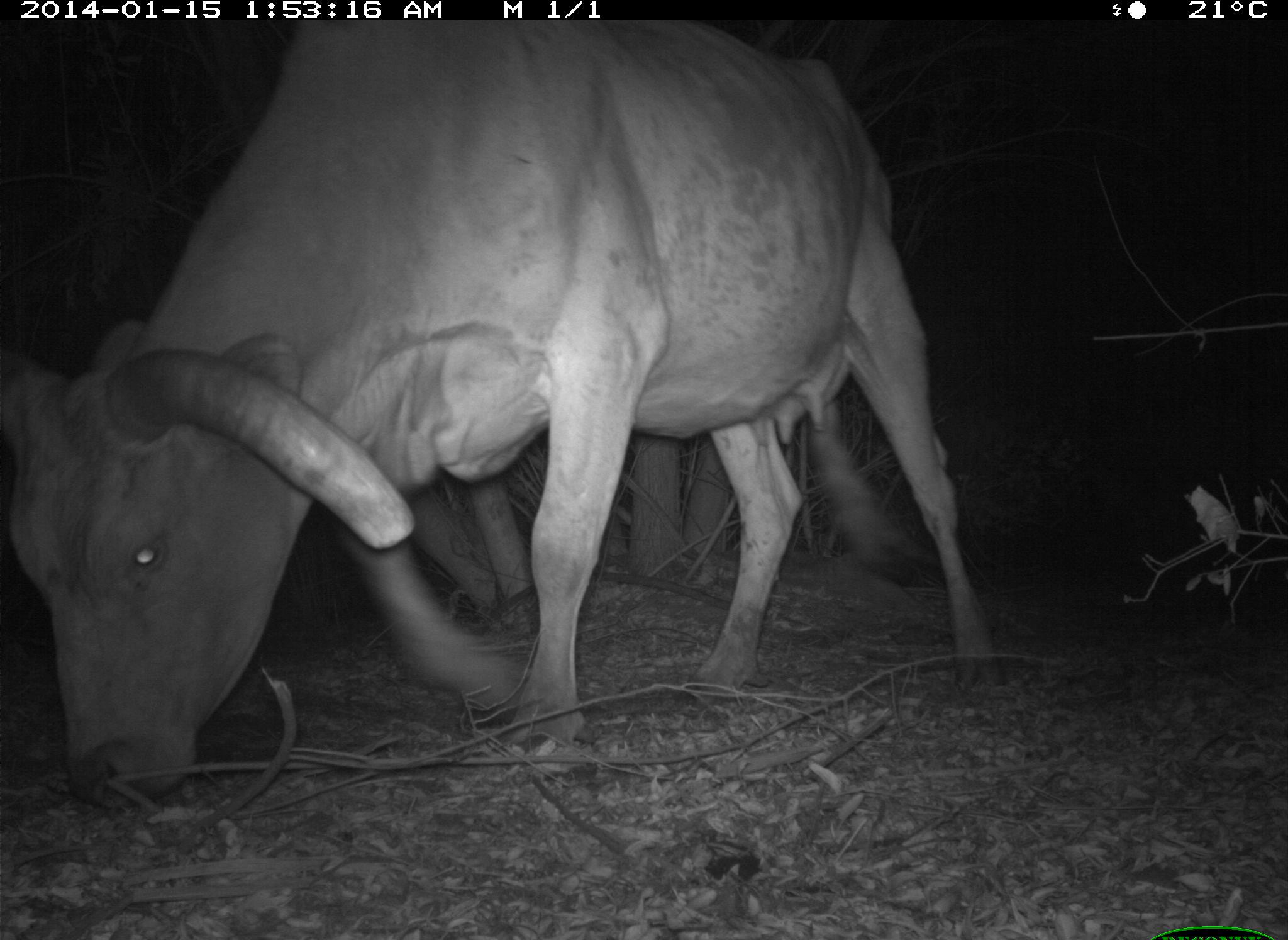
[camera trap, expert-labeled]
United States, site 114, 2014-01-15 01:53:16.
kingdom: Animalia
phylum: Chordata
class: Mammalia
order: Artiodactyla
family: Bovidae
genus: Bos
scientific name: Bos taurus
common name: cow